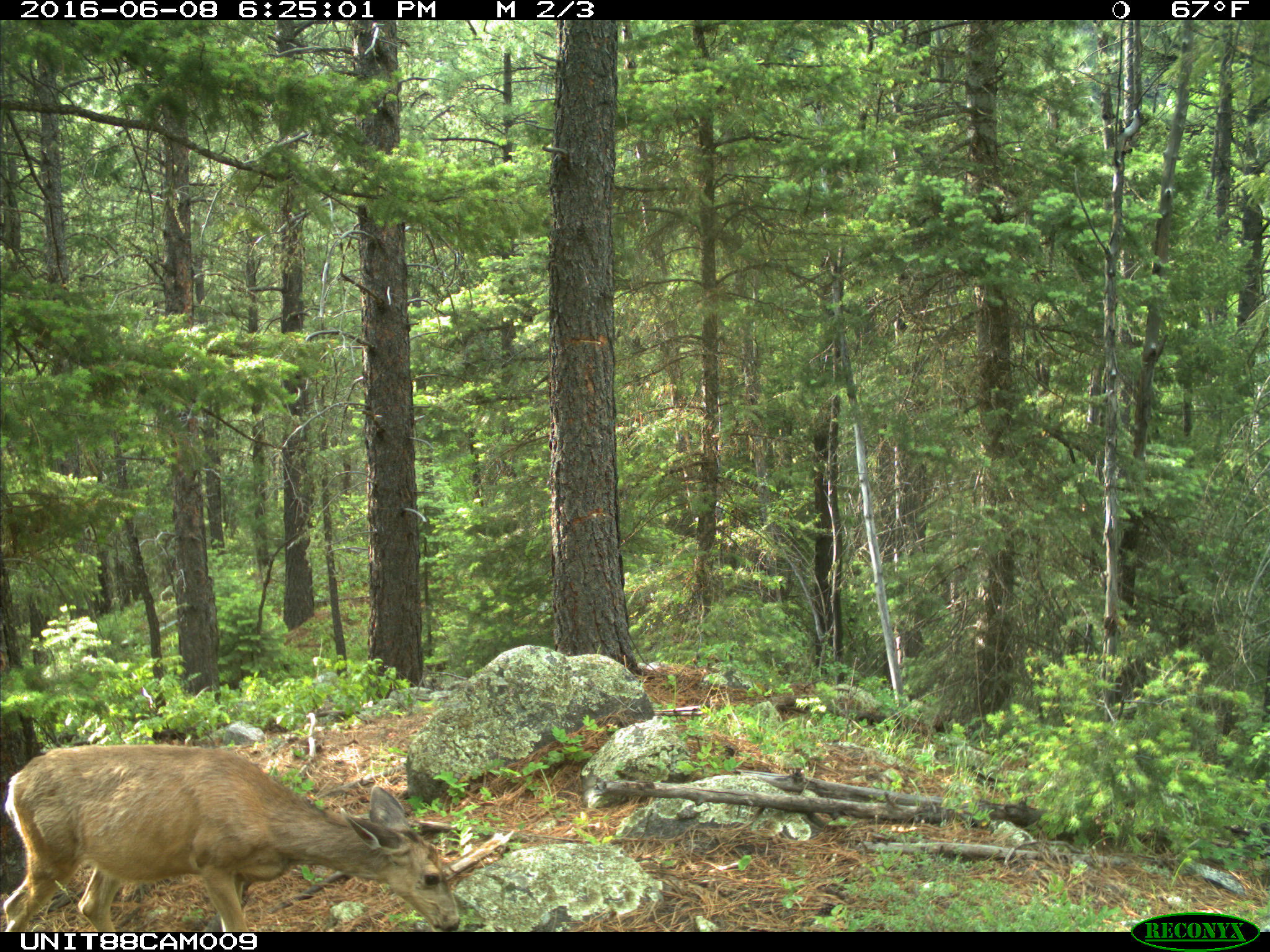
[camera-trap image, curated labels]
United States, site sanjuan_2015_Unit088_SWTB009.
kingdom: Animalia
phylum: Chordata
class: Mammalia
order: Artiodactyla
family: Cervidae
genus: Odocoileus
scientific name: Odocoileus hemionus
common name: mule deer